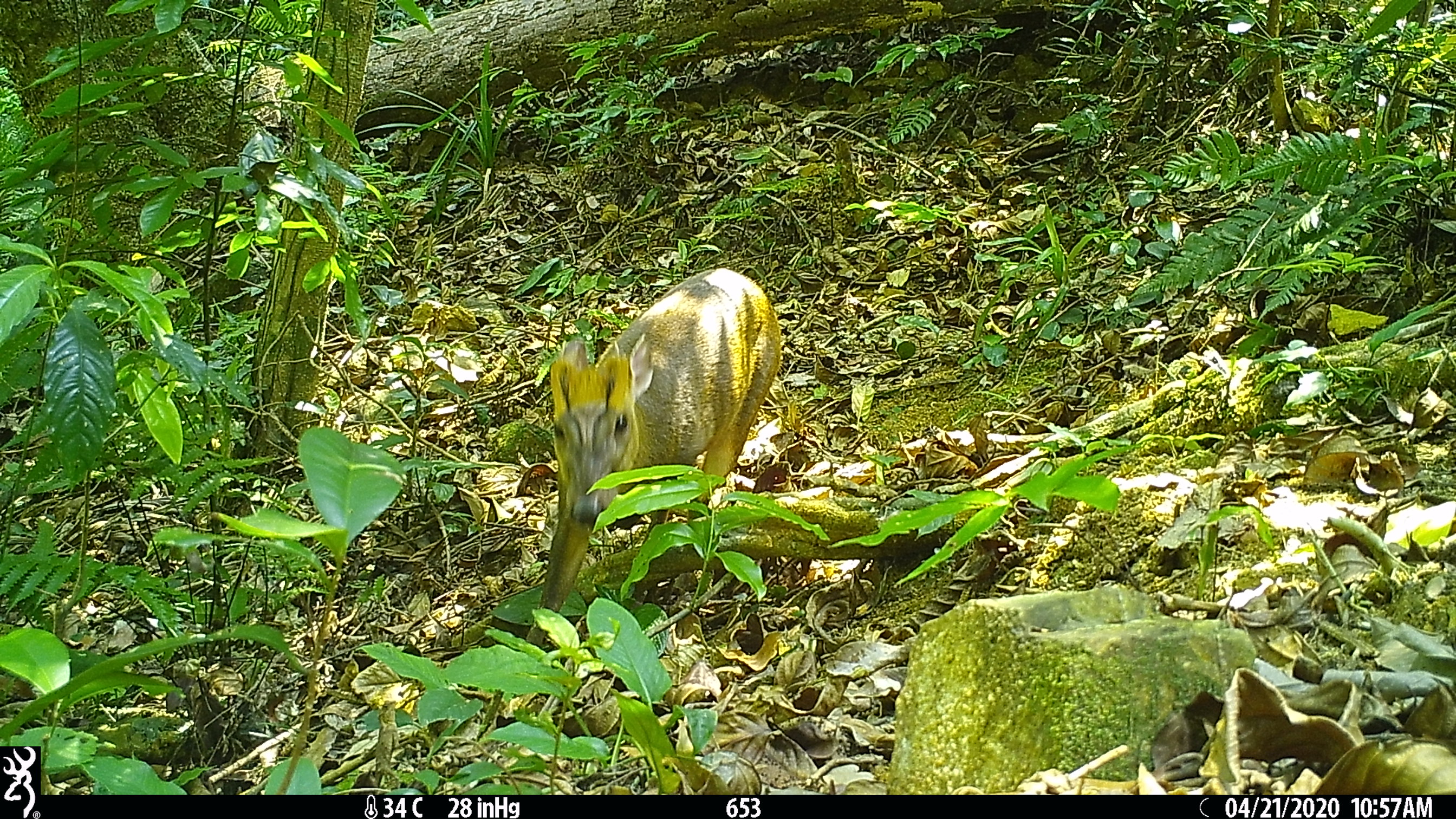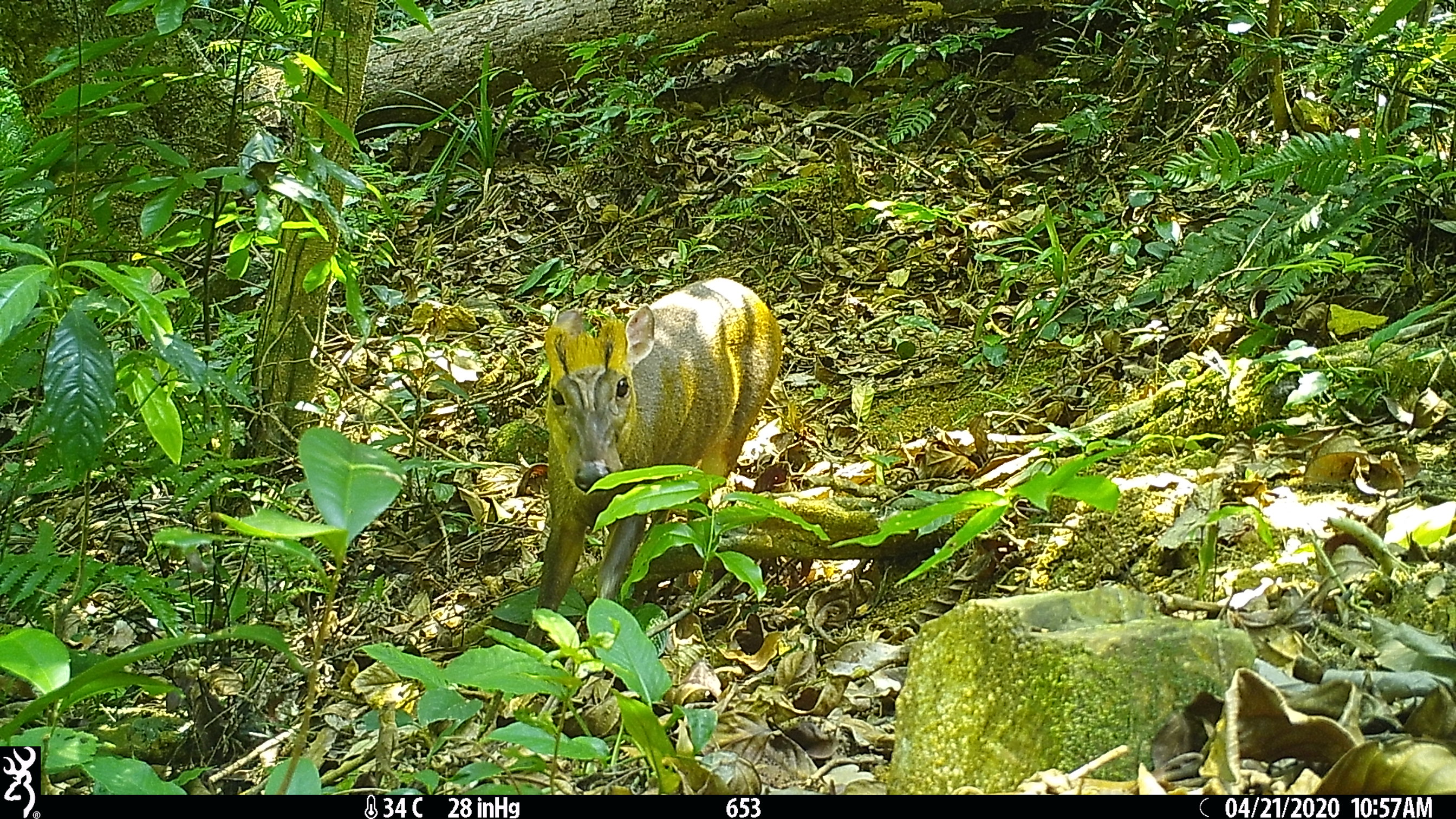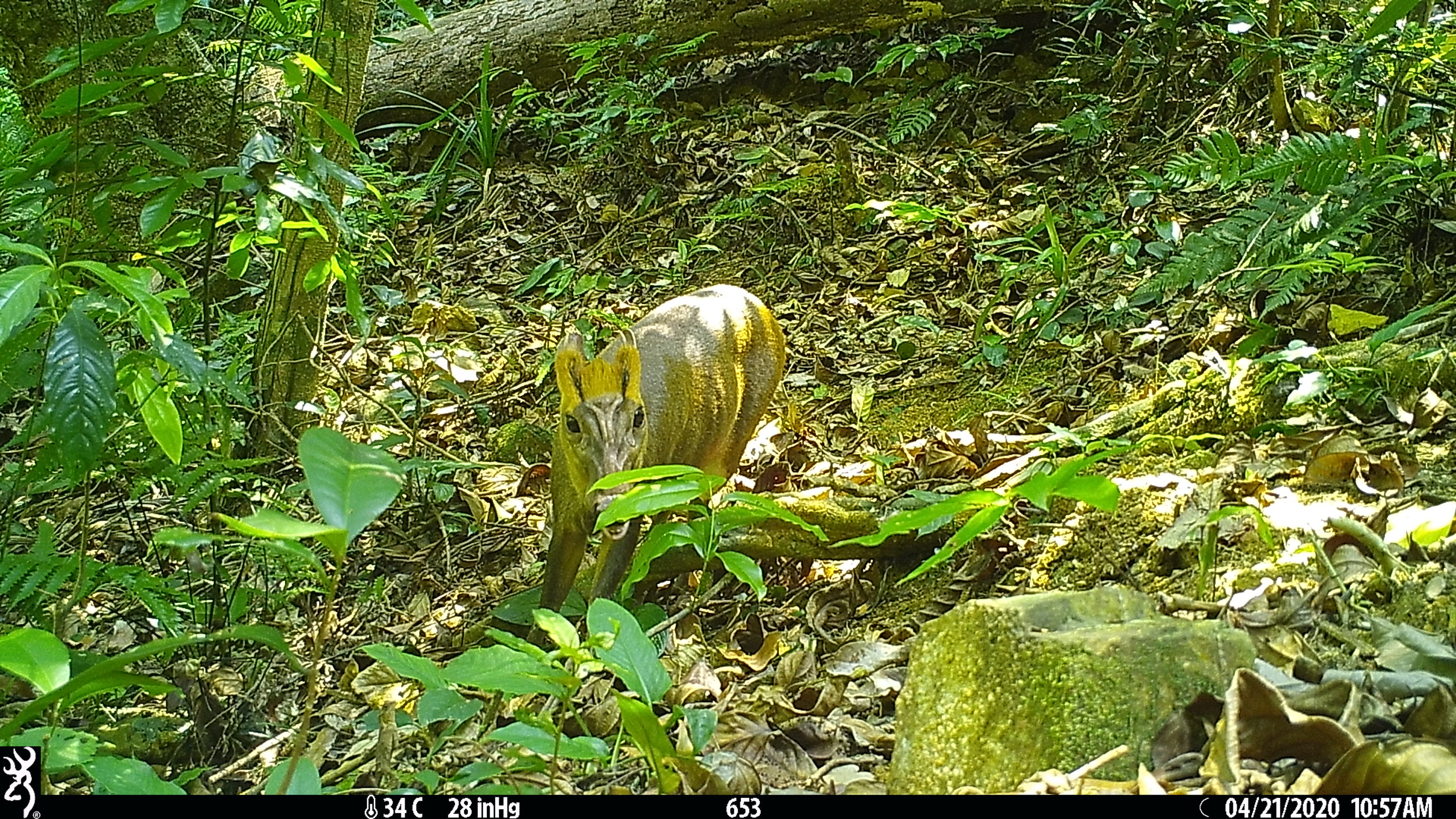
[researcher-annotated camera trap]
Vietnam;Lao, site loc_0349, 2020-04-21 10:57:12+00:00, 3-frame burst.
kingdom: Animalia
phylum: Chordata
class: Mammalia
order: Artiodactyla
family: Cervidae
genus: Muntiacus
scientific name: Muntiacus rooseveltorum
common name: roosevelt's muntjac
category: roosevelts muntjac group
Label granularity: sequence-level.